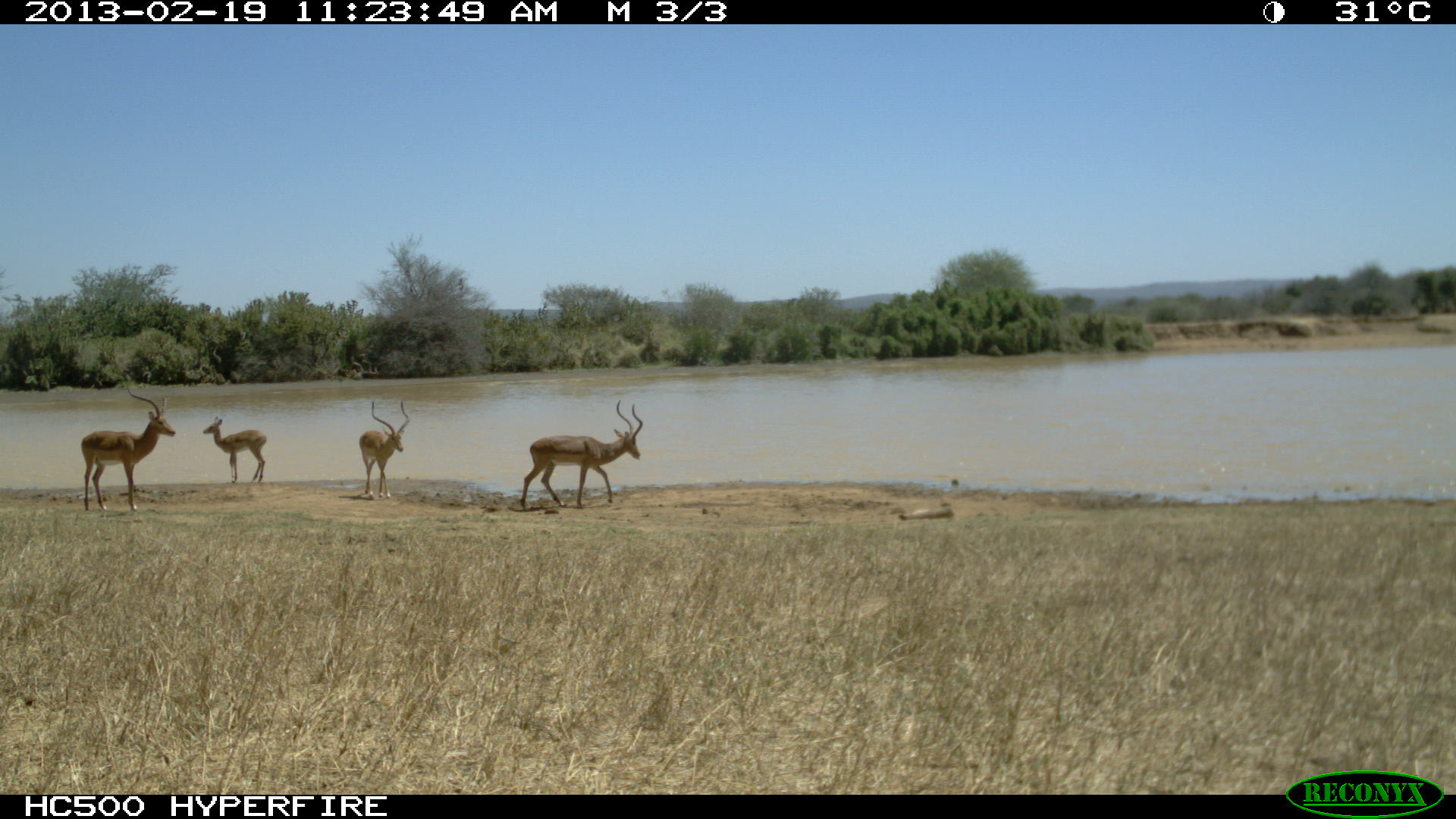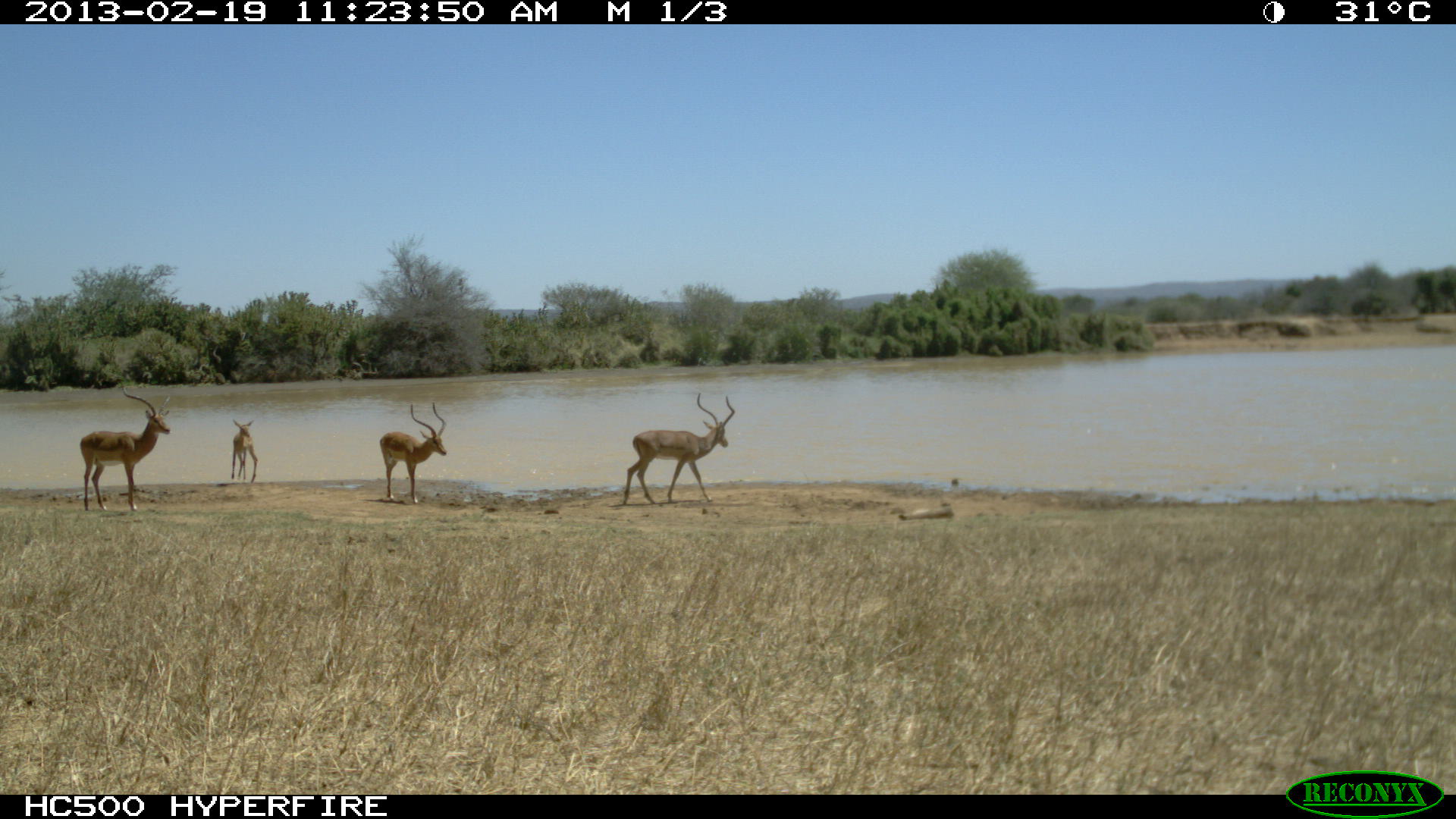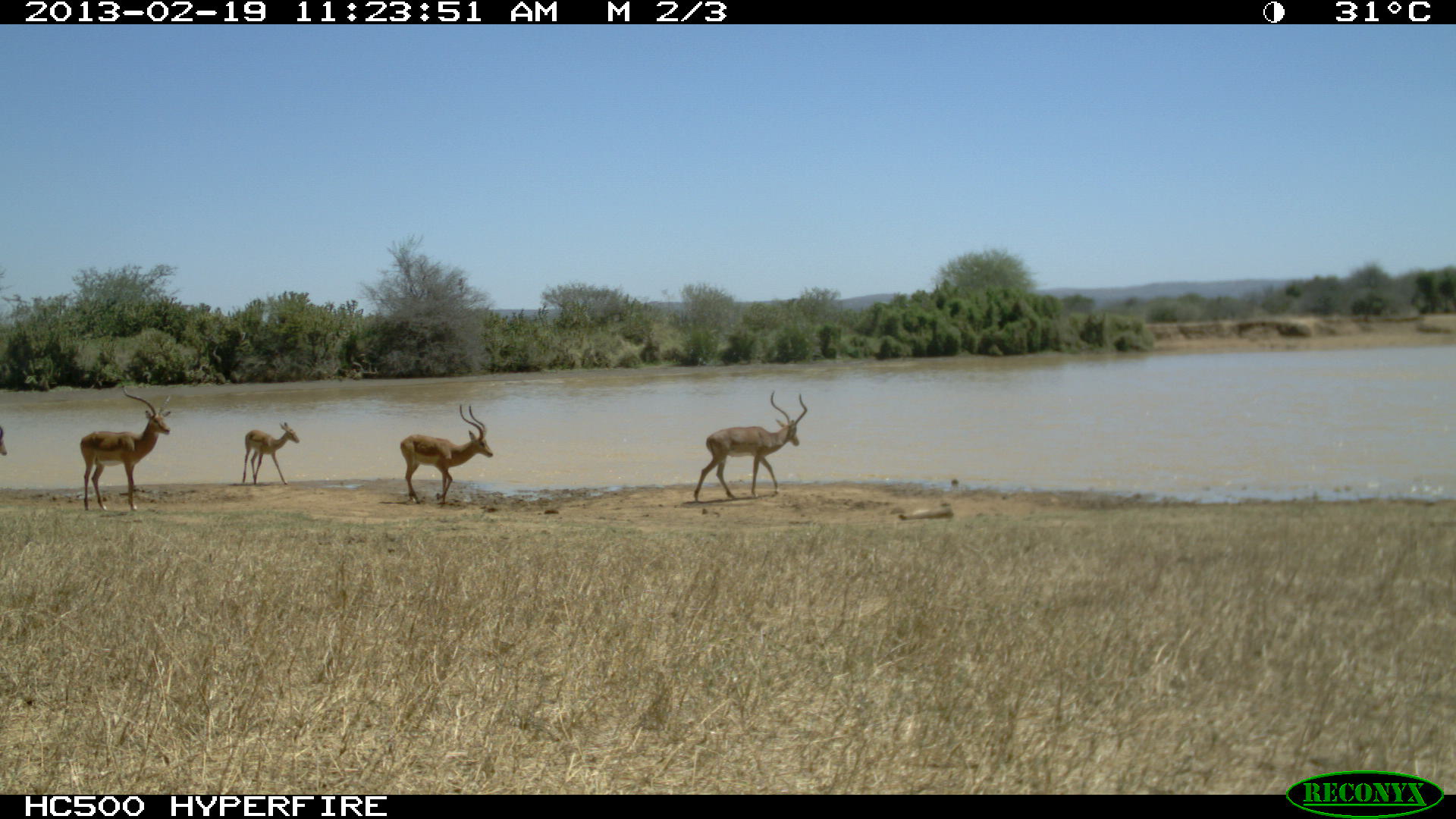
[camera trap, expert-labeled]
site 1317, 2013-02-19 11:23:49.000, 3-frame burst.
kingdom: Animalia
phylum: Chordata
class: Mammalia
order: Artiodactyla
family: Bovidae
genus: Aepyceros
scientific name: Aepyceros melampus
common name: impala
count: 4